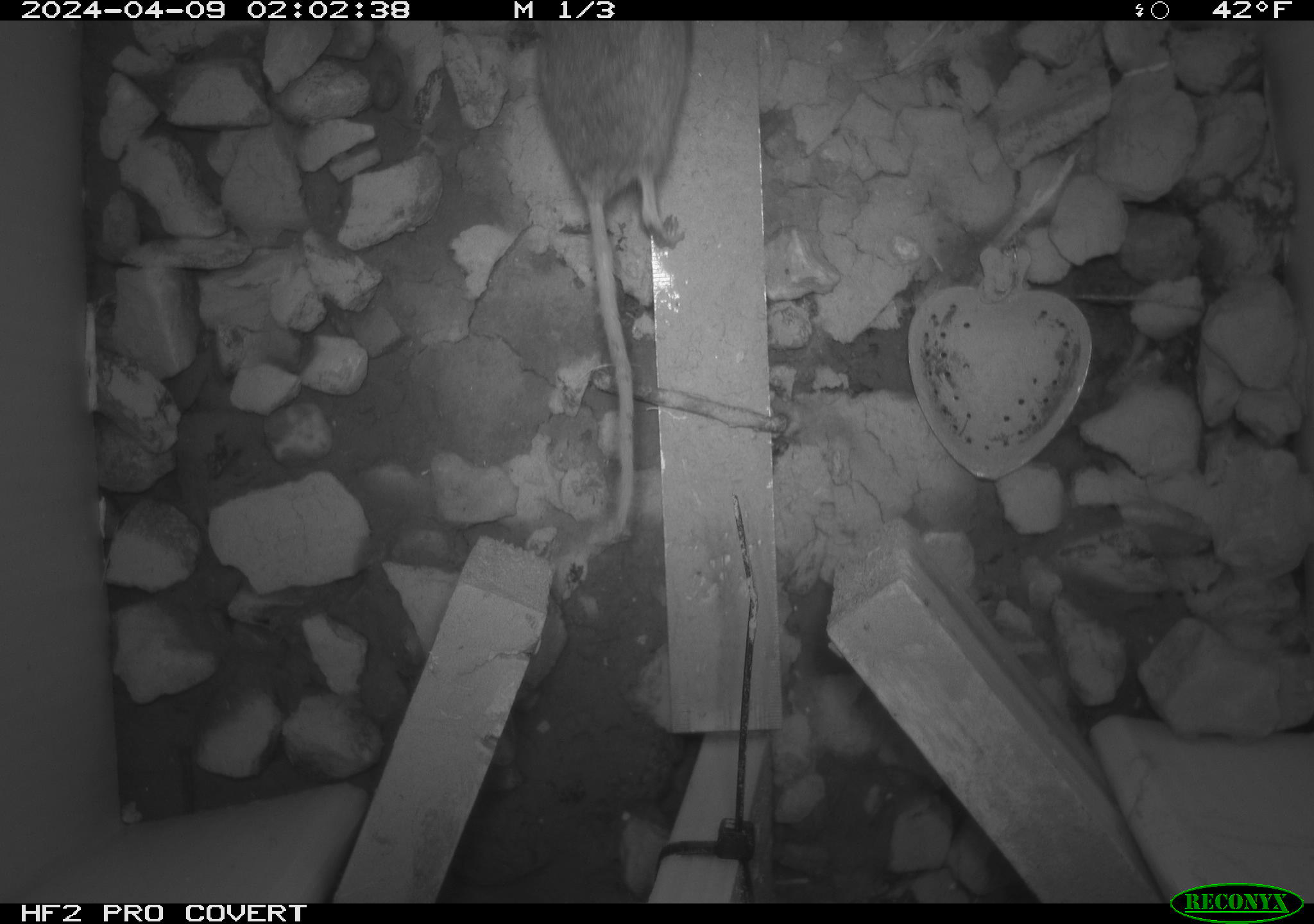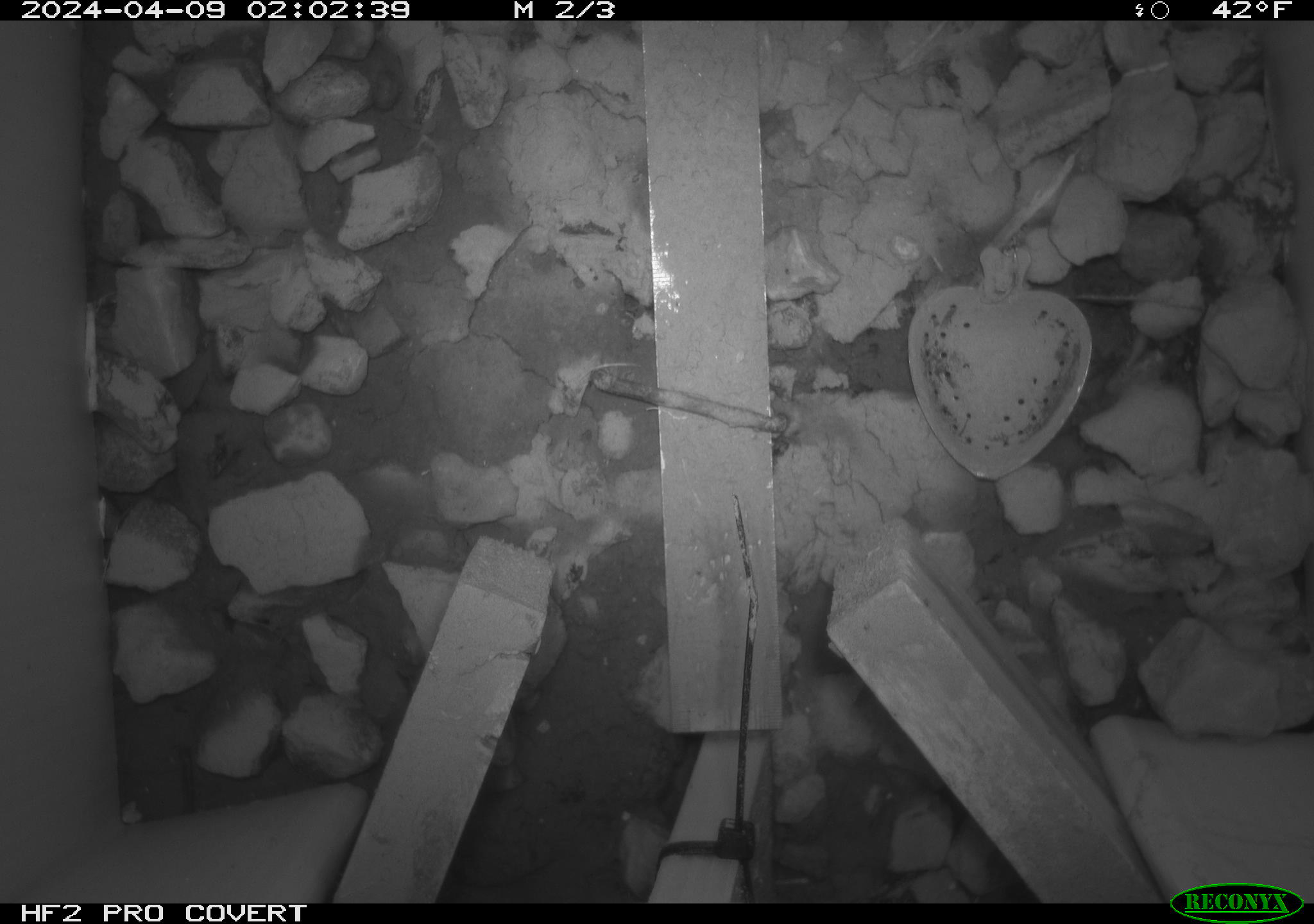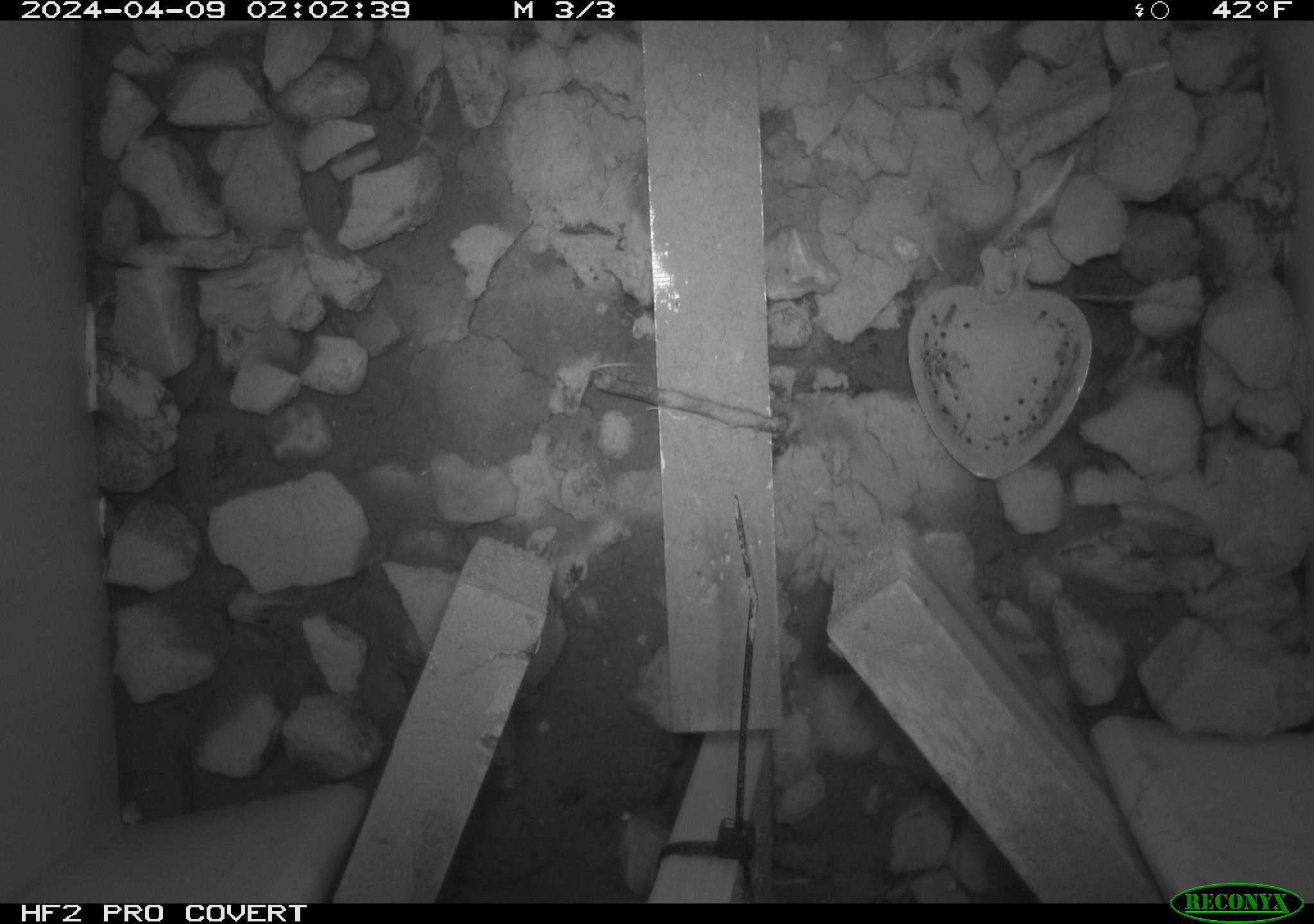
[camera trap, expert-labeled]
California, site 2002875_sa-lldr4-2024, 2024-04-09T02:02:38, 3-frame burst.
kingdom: Animalia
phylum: Chordata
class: Mammalia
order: Rodentia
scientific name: Rodentia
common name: rodent